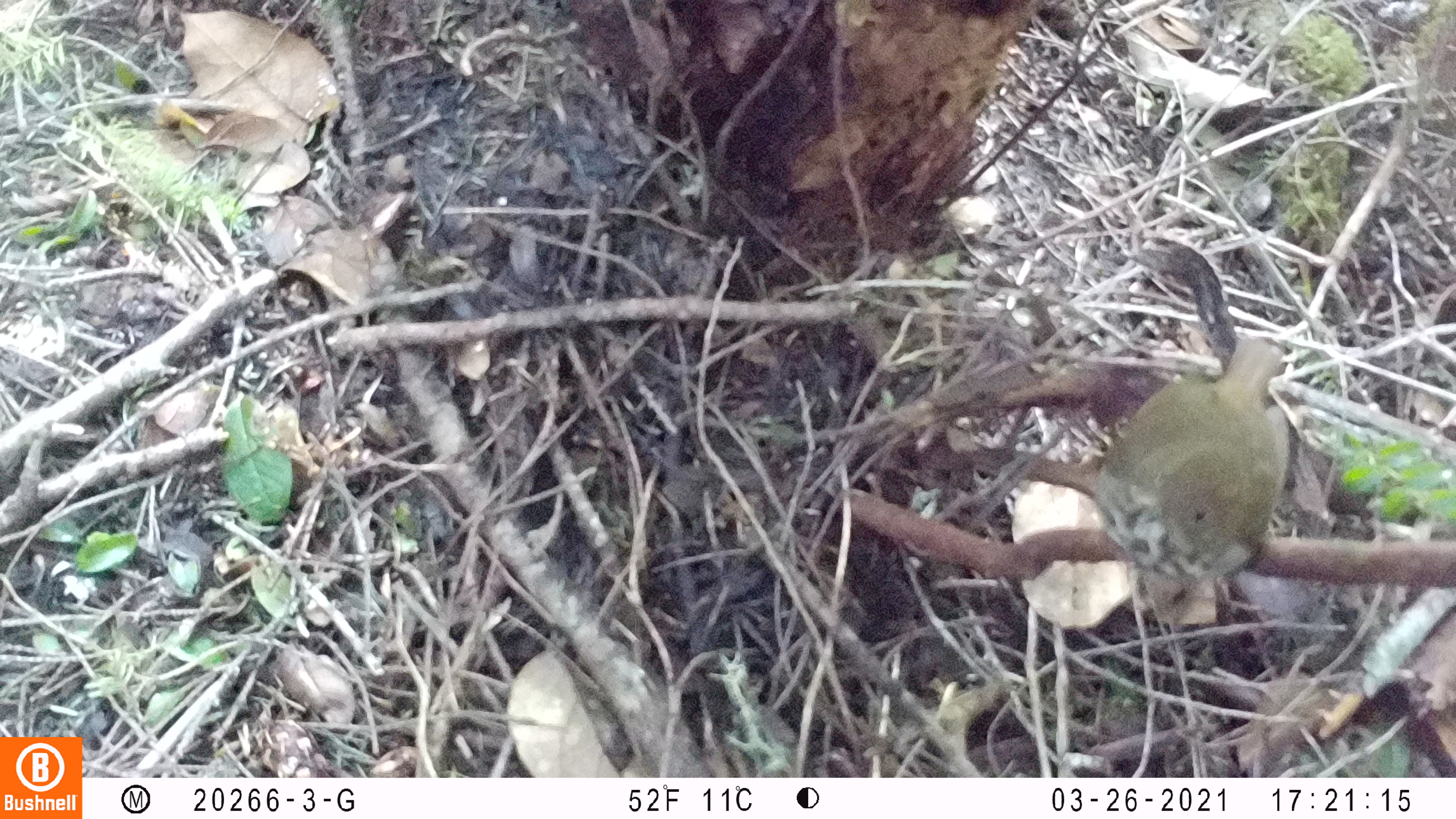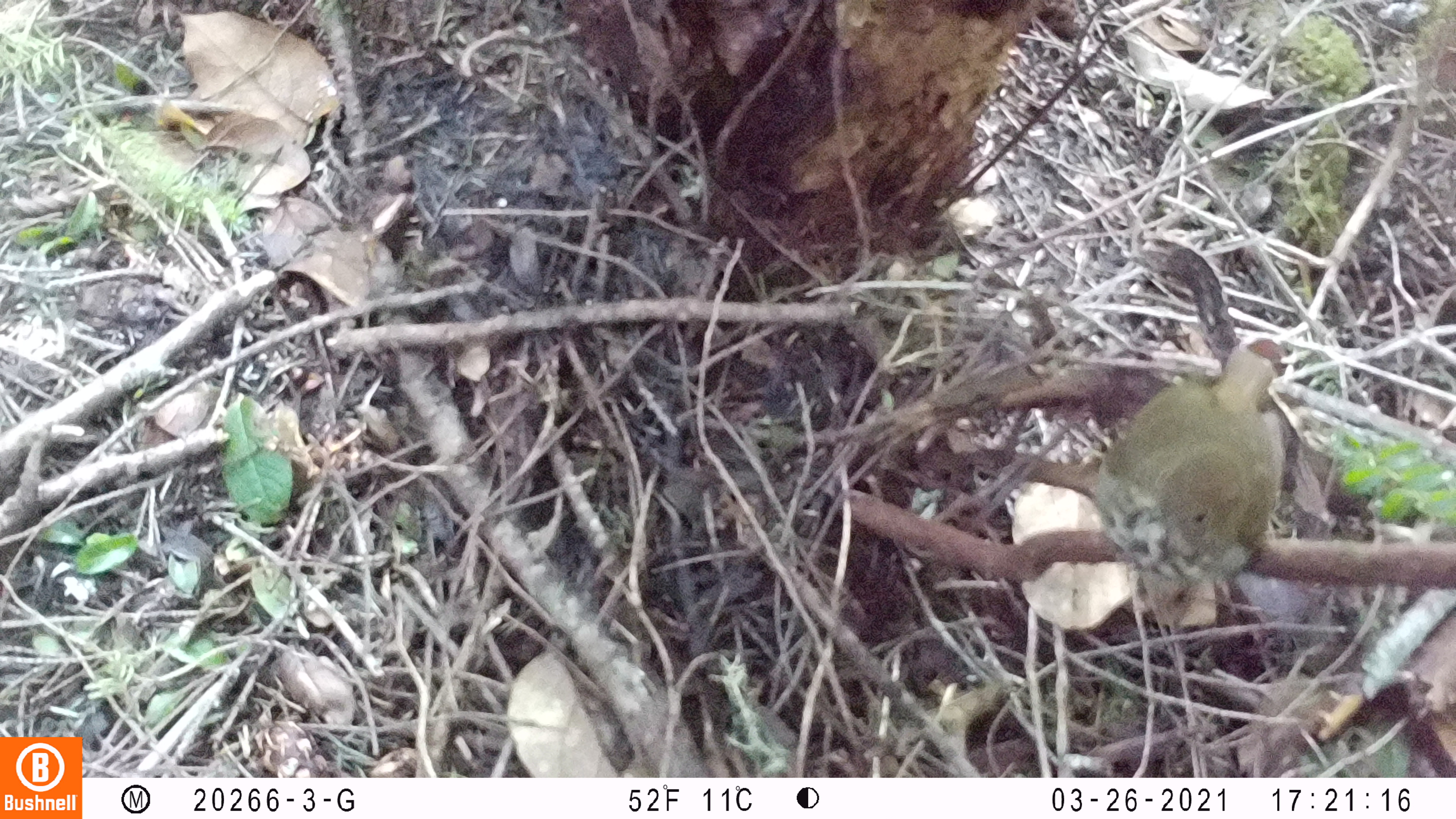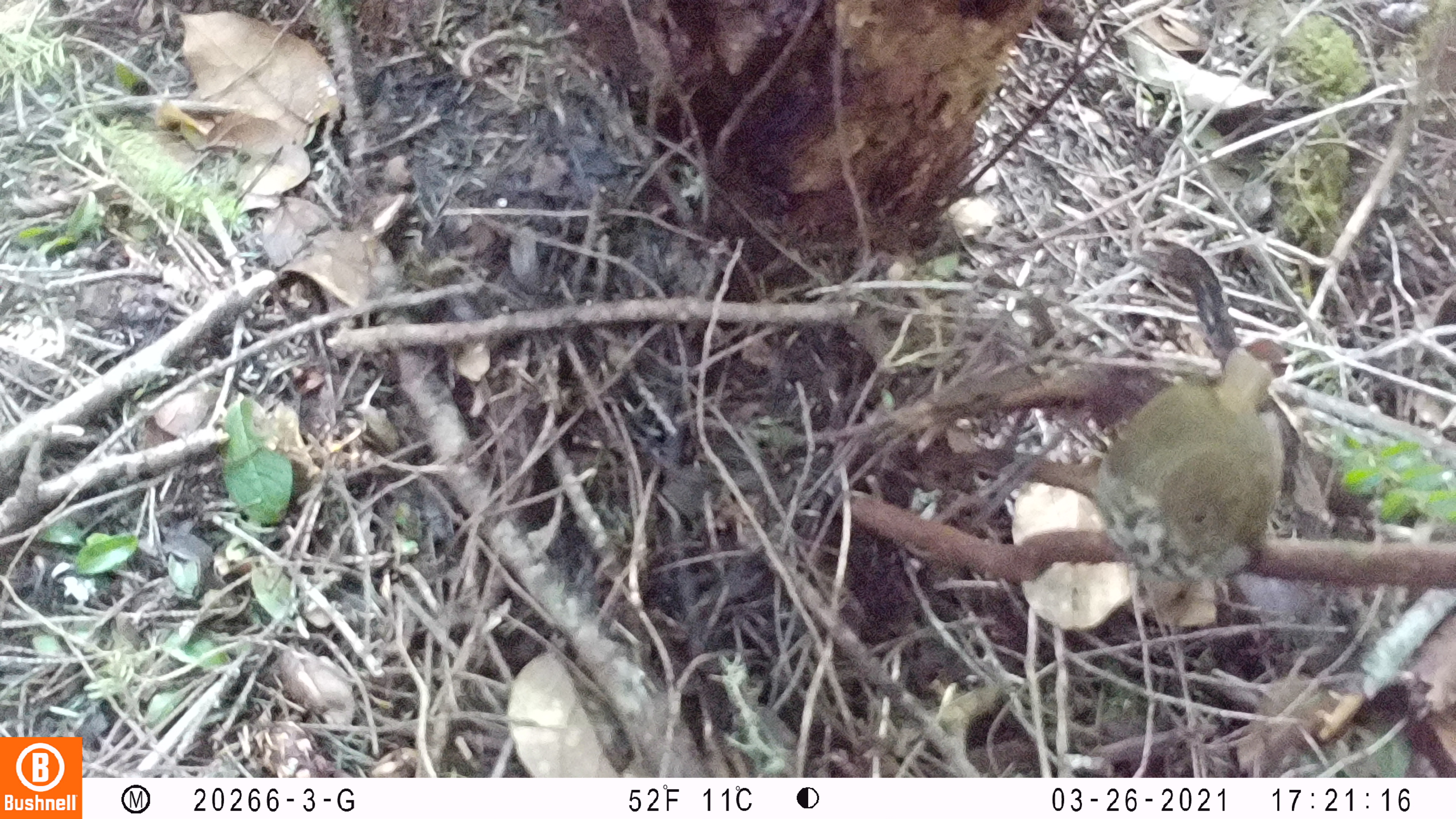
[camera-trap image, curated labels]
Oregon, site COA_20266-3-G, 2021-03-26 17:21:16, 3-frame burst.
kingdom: Animalia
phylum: Chordata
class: Aves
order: Passeriformes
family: Turdidae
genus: Catharus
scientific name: Catharus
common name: brown thrushes and nightingale-thrushes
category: catharus species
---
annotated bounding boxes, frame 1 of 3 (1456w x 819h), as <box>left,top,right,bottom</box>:
catharus species: <box>1062,291,1348,638</box>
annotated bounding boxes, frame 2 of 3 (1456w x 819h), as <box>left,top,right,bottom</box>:
catharus species: <box>1053,294,1363,647</box>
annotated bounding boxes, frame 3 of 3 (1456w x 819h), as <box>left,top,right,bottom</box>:
catharus species: <box>1066,308,1337,626</box>